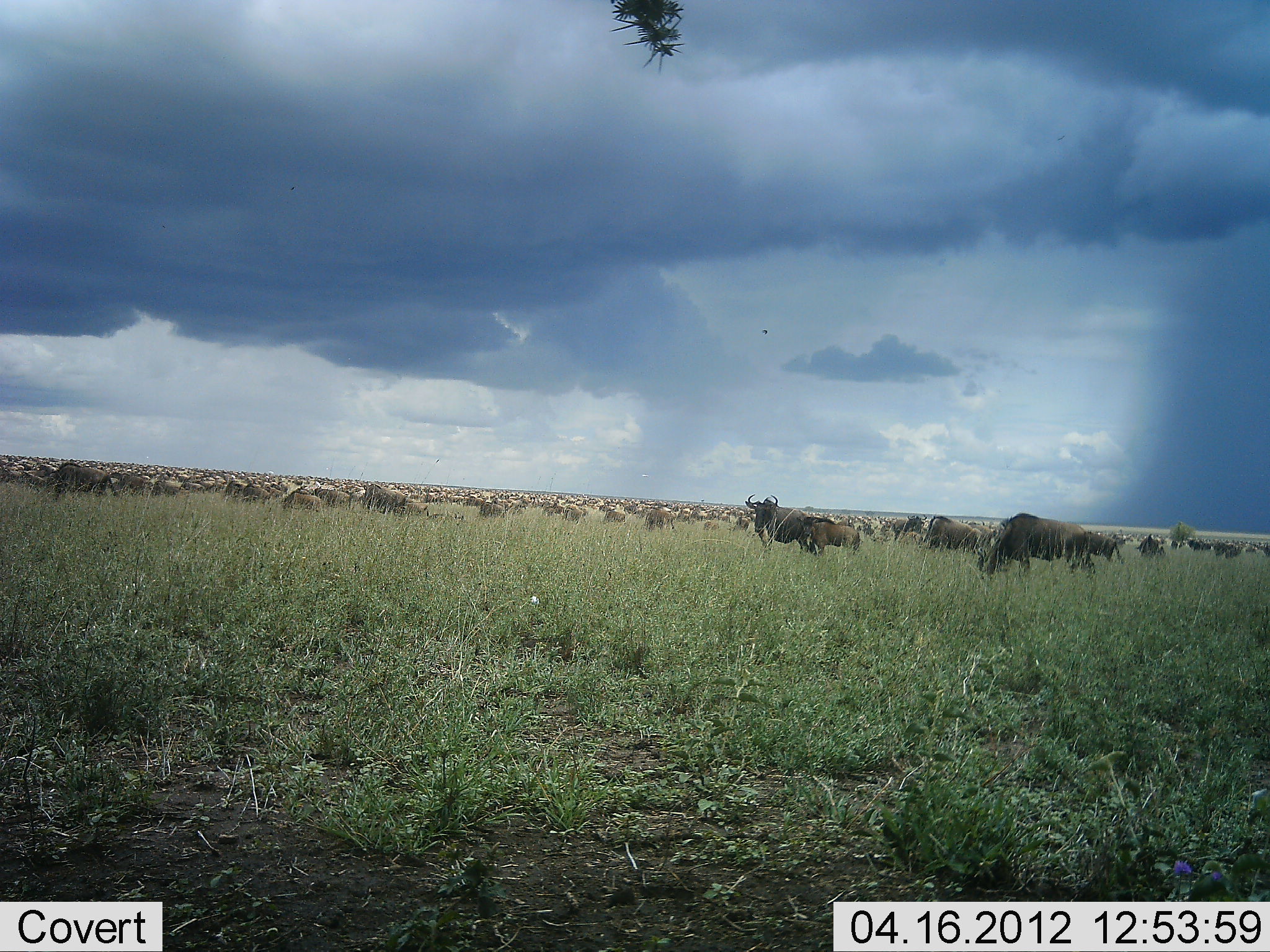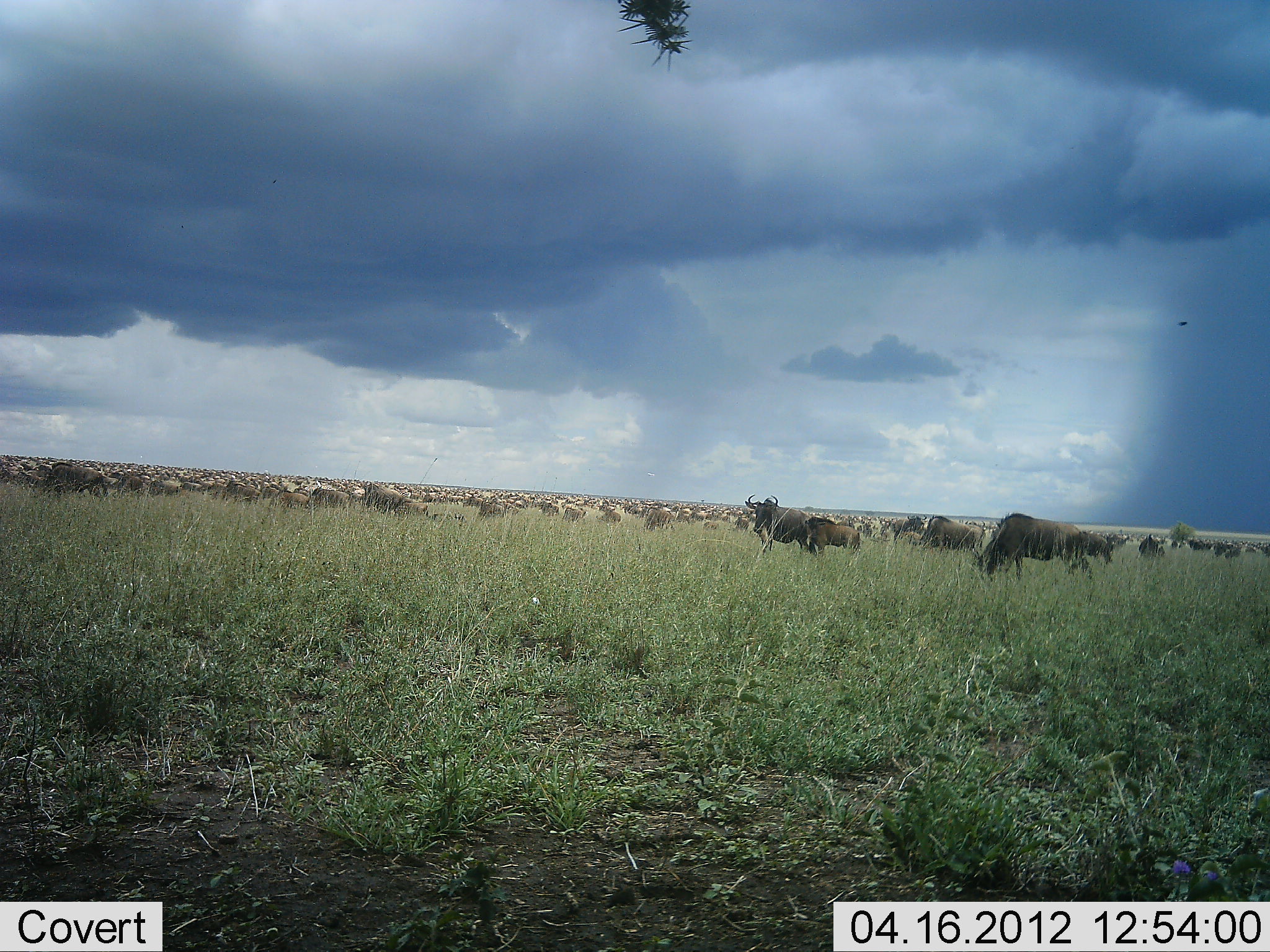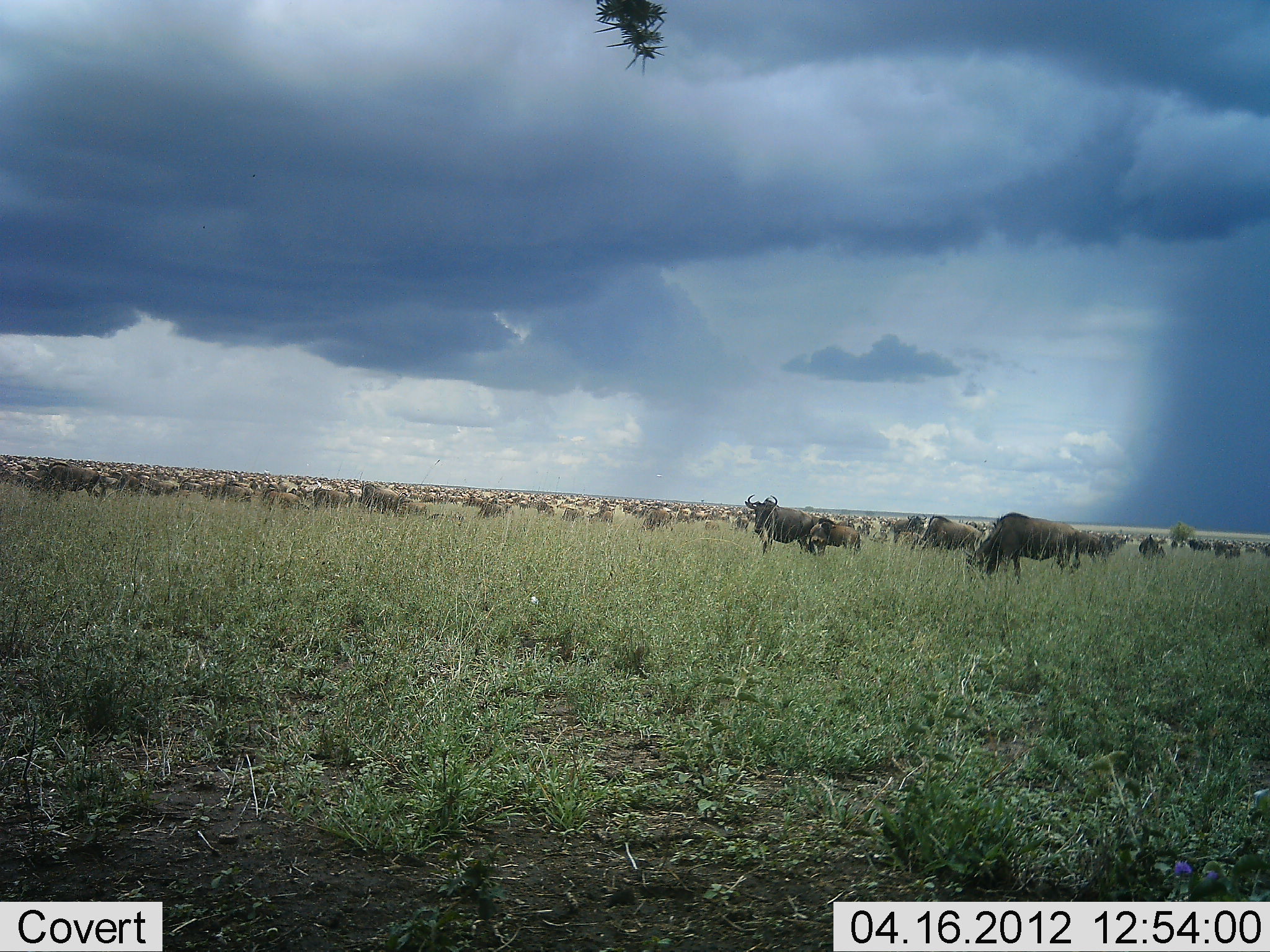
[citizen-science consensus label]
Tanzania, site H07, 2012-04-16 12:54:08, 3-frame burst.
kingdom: Animalia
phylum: Chordata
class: Mammalia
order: Artiodactyla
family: Bovidae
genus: Connochaetes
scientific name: Connochaetes taurinus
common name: blue wildebeest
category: wildebeest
Wildebeest (blue wildebeest) (Connochaetes taurinus), count 51+. Behavior (volunteer vote fractions): standing 50%, resting 8%, moving 58%, interacting 0%. Young present (vote fraction): 17%. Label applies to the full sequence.